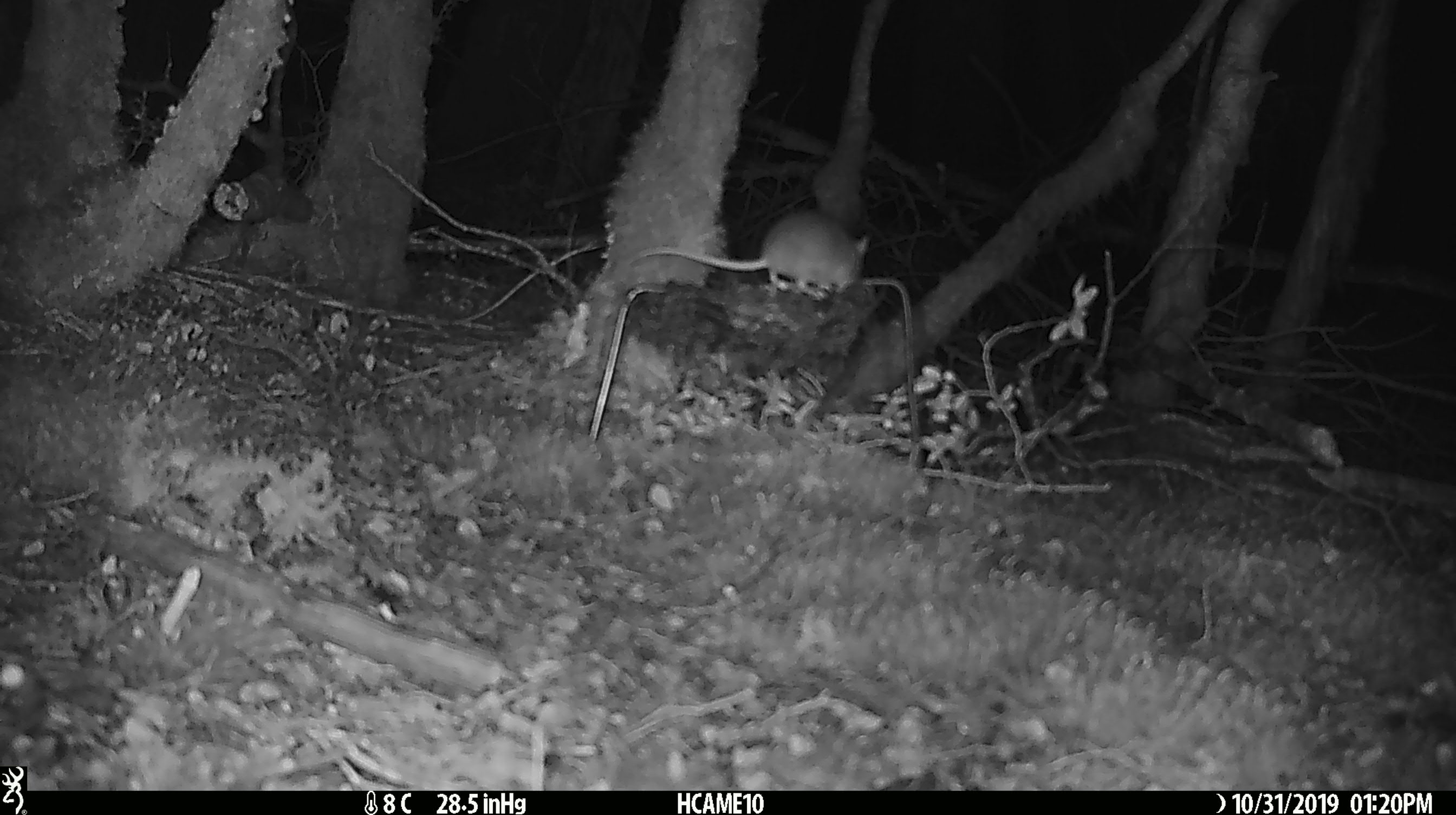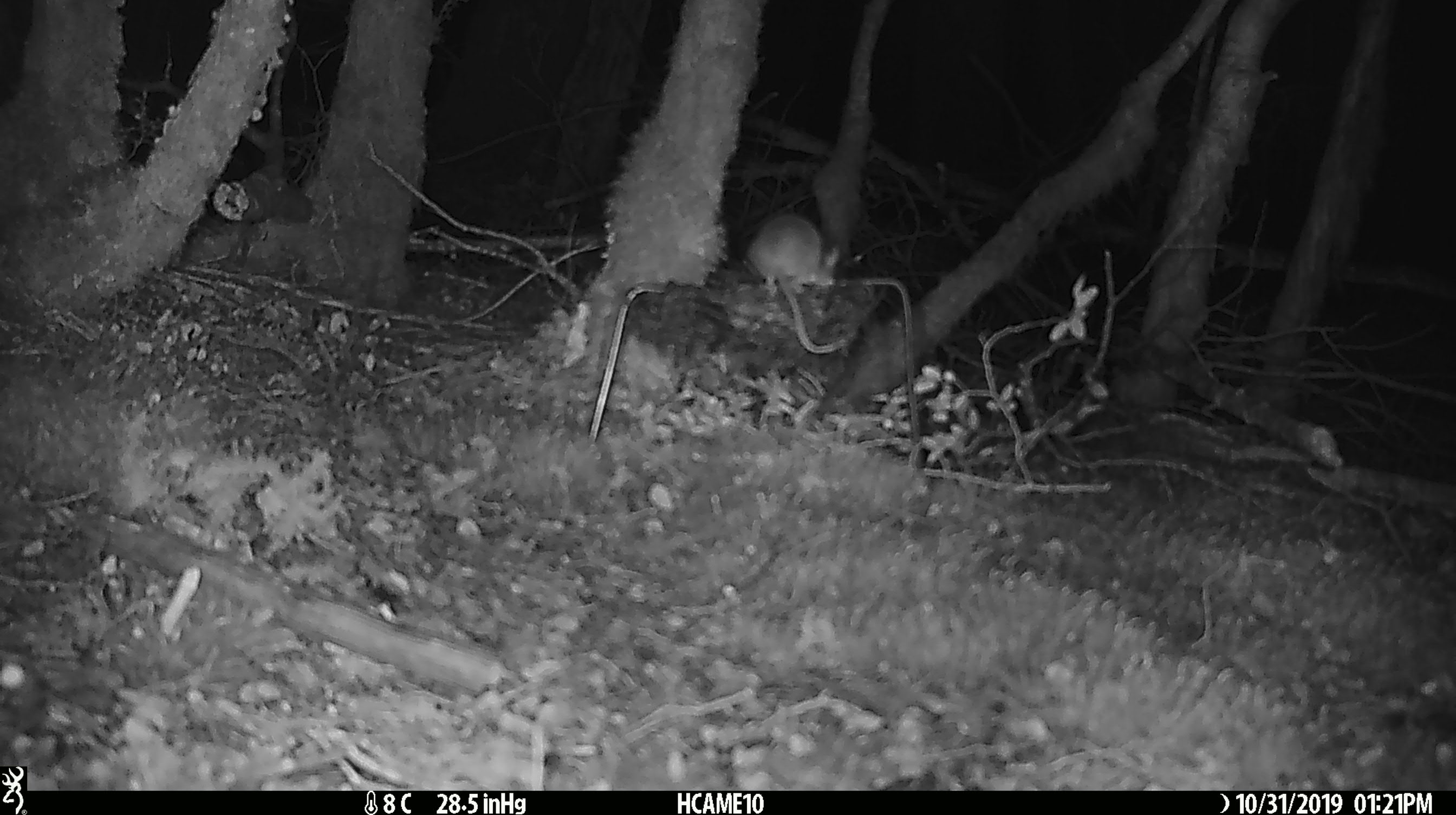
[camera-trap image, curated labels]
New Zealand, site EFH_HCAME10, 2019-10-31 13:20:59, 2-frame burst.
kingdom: Animalia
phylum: Chordata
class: Mammalia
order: Rodentia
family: Muridae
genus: Mus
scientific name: Mus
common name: mouse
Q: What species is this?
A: Mouse (Mus).